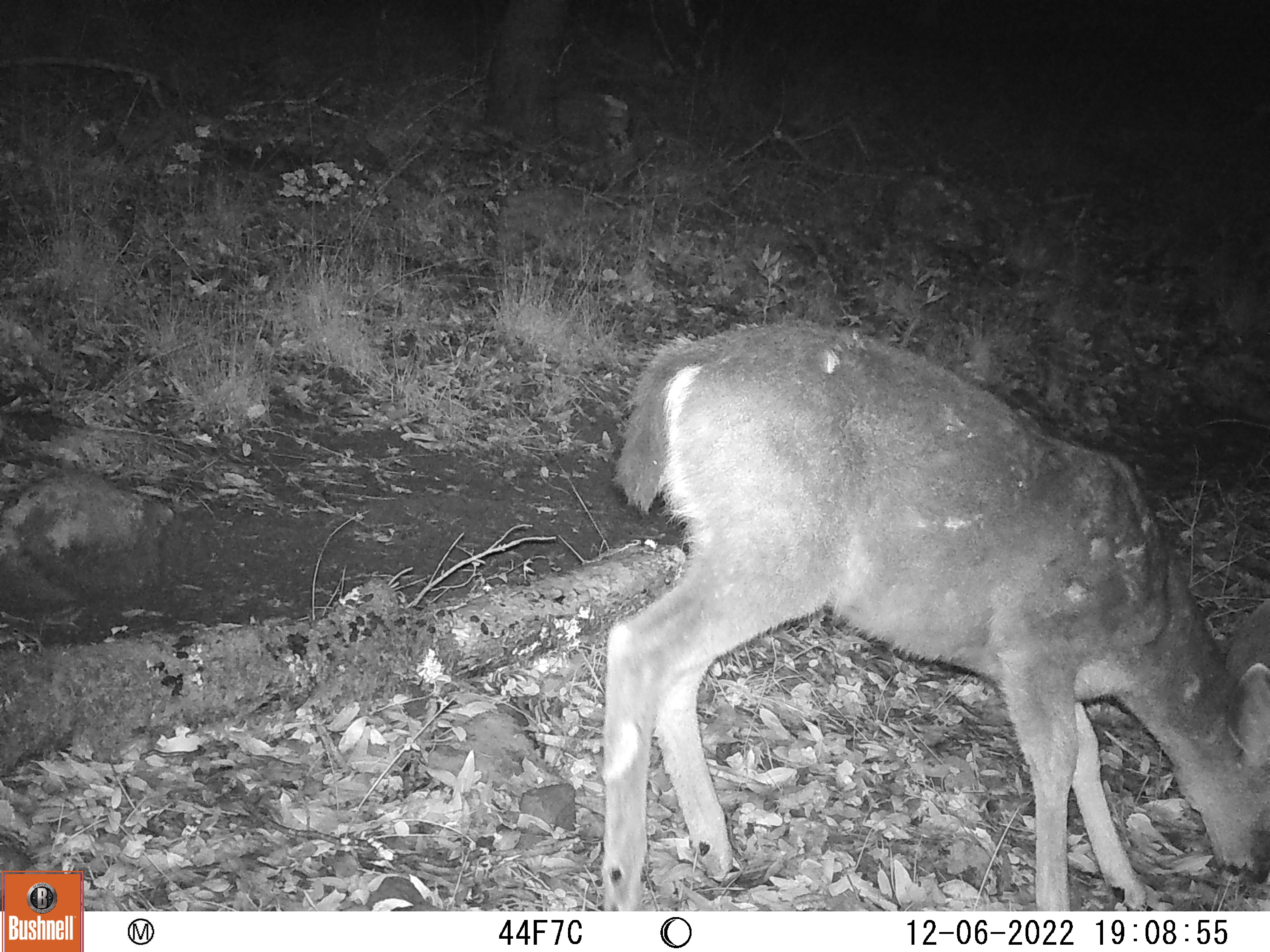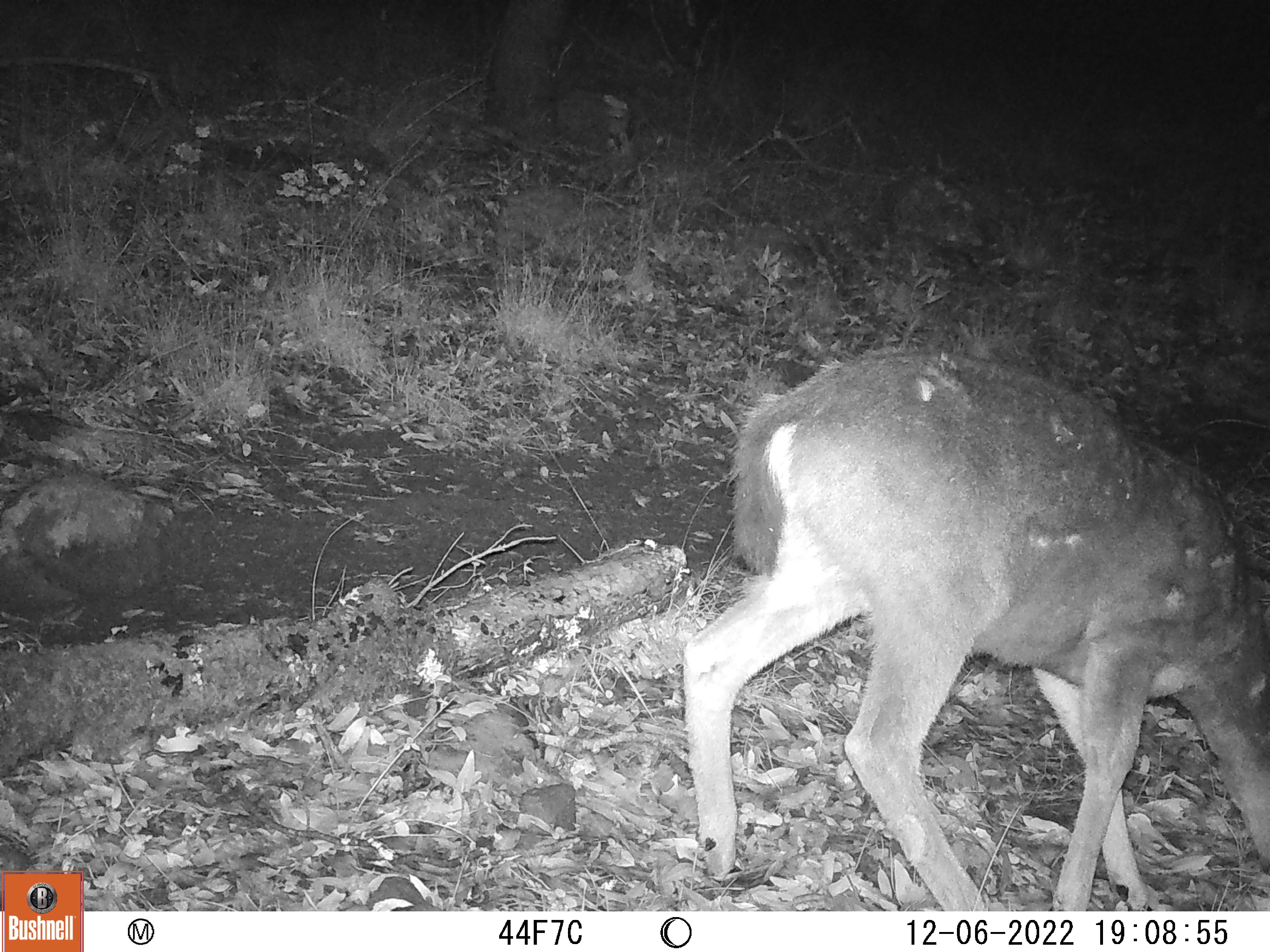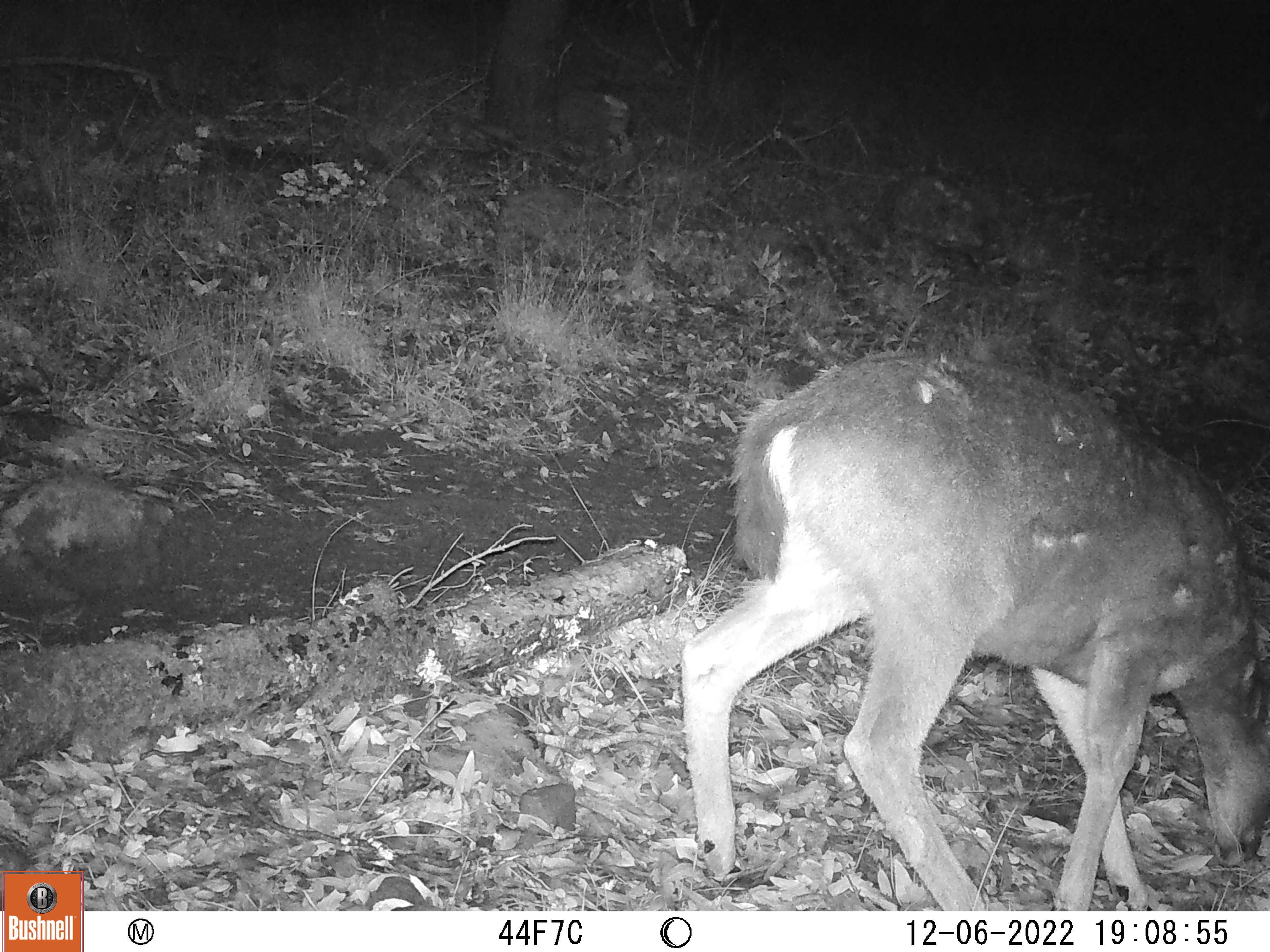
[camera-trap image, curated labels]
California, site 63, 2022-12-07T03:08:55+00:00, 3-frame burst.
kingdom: Animalia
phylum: Chordata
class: Mammalia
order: Artiodactyla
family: Cervidae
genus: Odocoileus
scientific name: Odocoileus hemionus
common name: mule deer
Mule deer (Odocoileus hemionus).